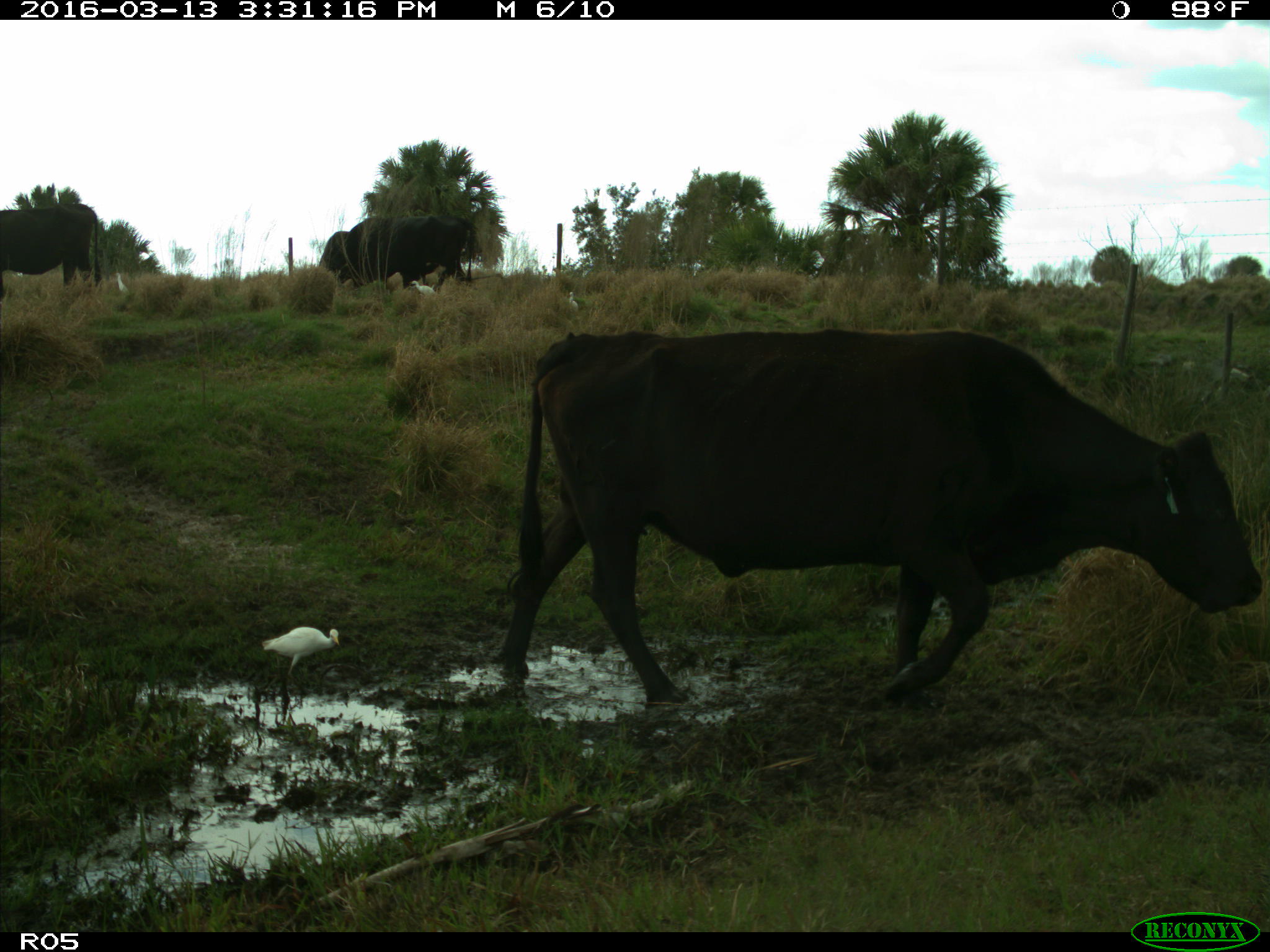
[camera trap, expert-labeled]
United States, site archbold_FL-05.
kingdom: Animalia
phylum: Chordata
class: Mammalia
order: Artiodactyla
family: Bovidae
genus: Bos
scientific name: Bos taurus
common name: domestic cow